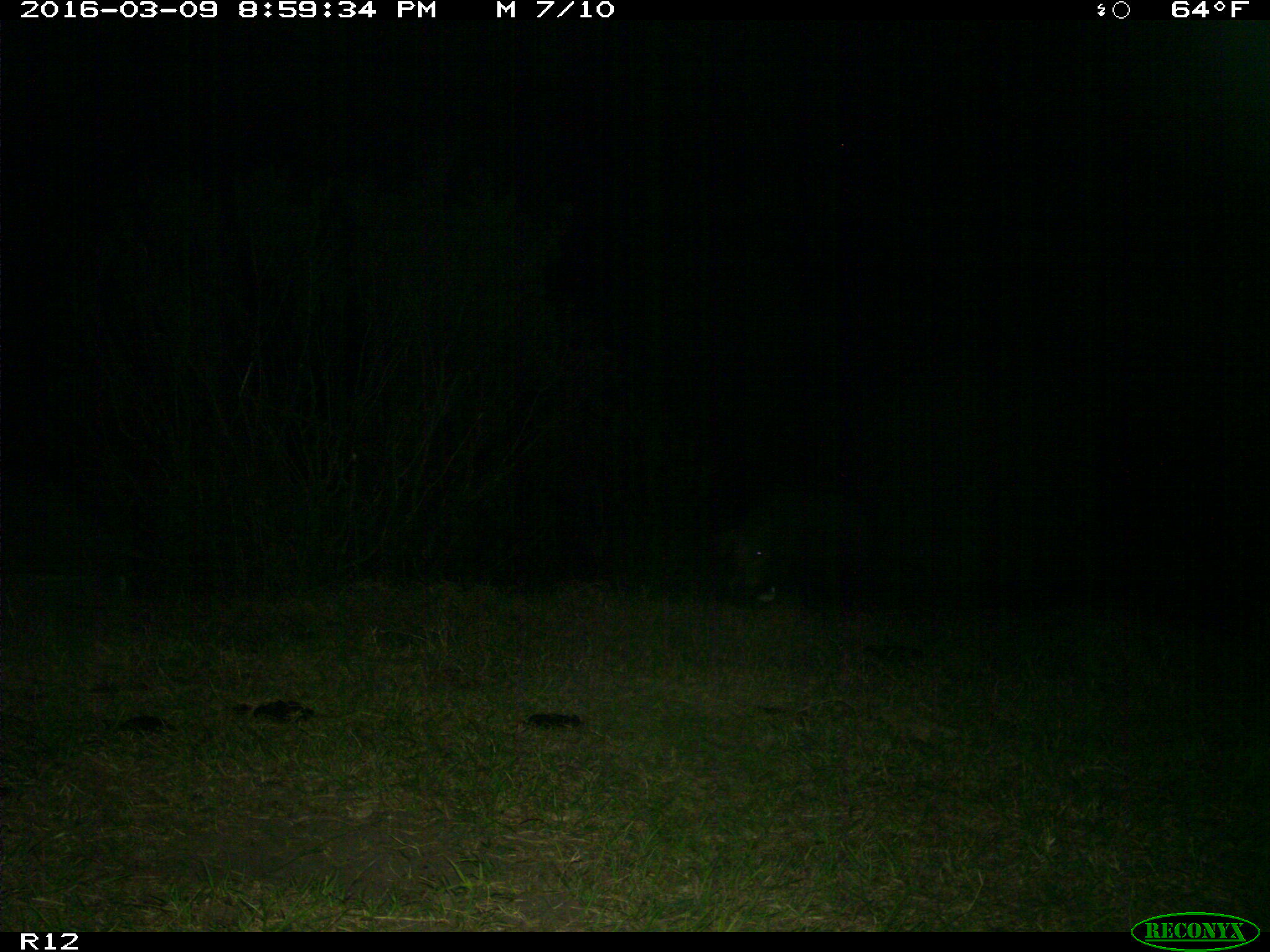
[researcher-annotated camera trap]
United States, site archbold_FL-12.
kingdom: Animalia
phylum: Chordata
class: Mammalia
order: Artiodactyla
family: Suidae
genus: Sus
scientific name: Sus scrofa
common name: wild boar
Sus scrofa (wild boar).